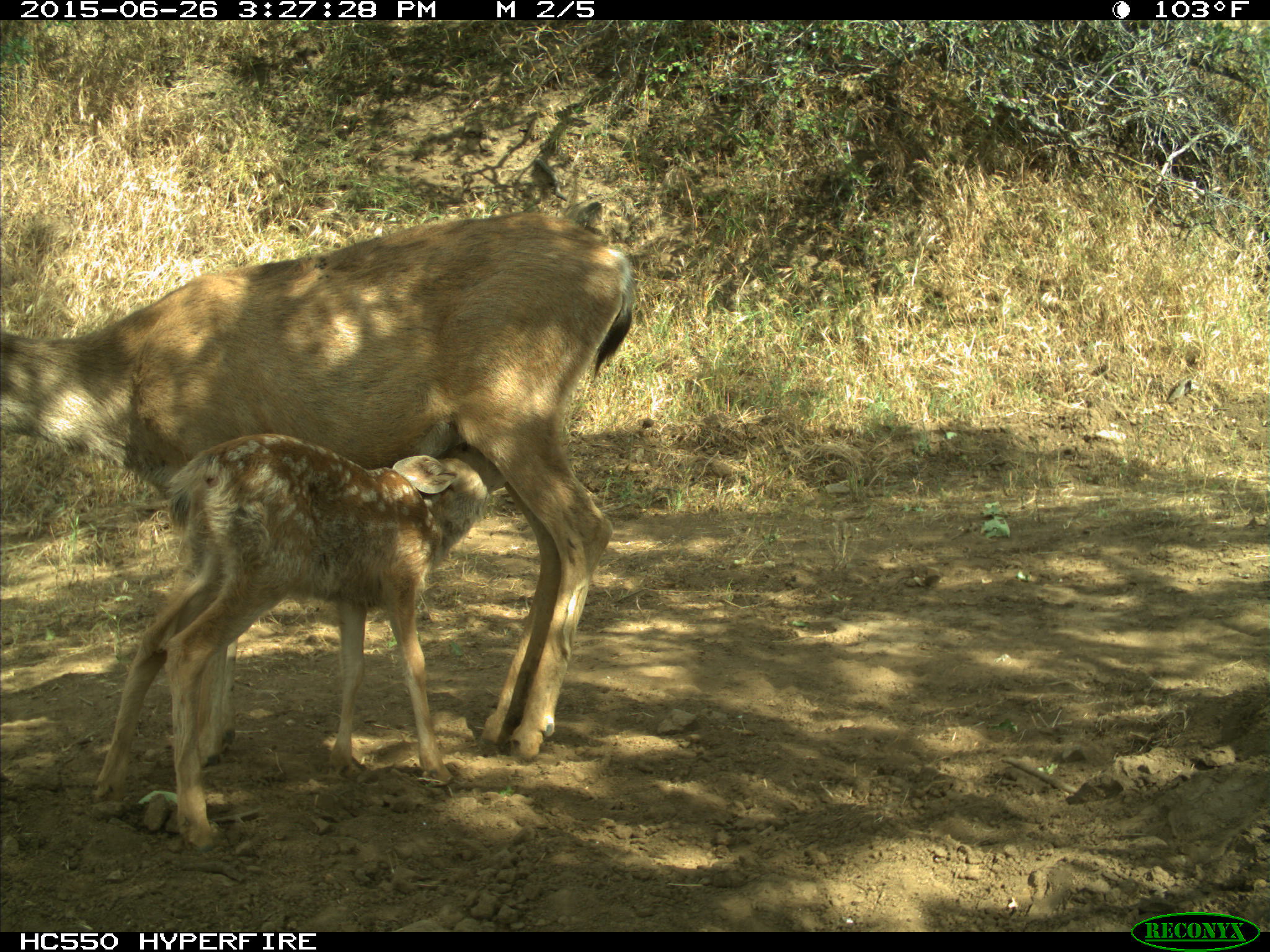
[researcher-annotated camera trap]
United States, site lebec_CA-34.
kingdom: Animalia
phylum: Chordata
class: Mammalia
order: Artiodactyla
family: Cervidae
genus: Odocoileus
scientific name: Odocoileus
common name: deer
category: unidentified deer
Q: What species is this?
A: Unidentified deer (deer) (Odocoileus).